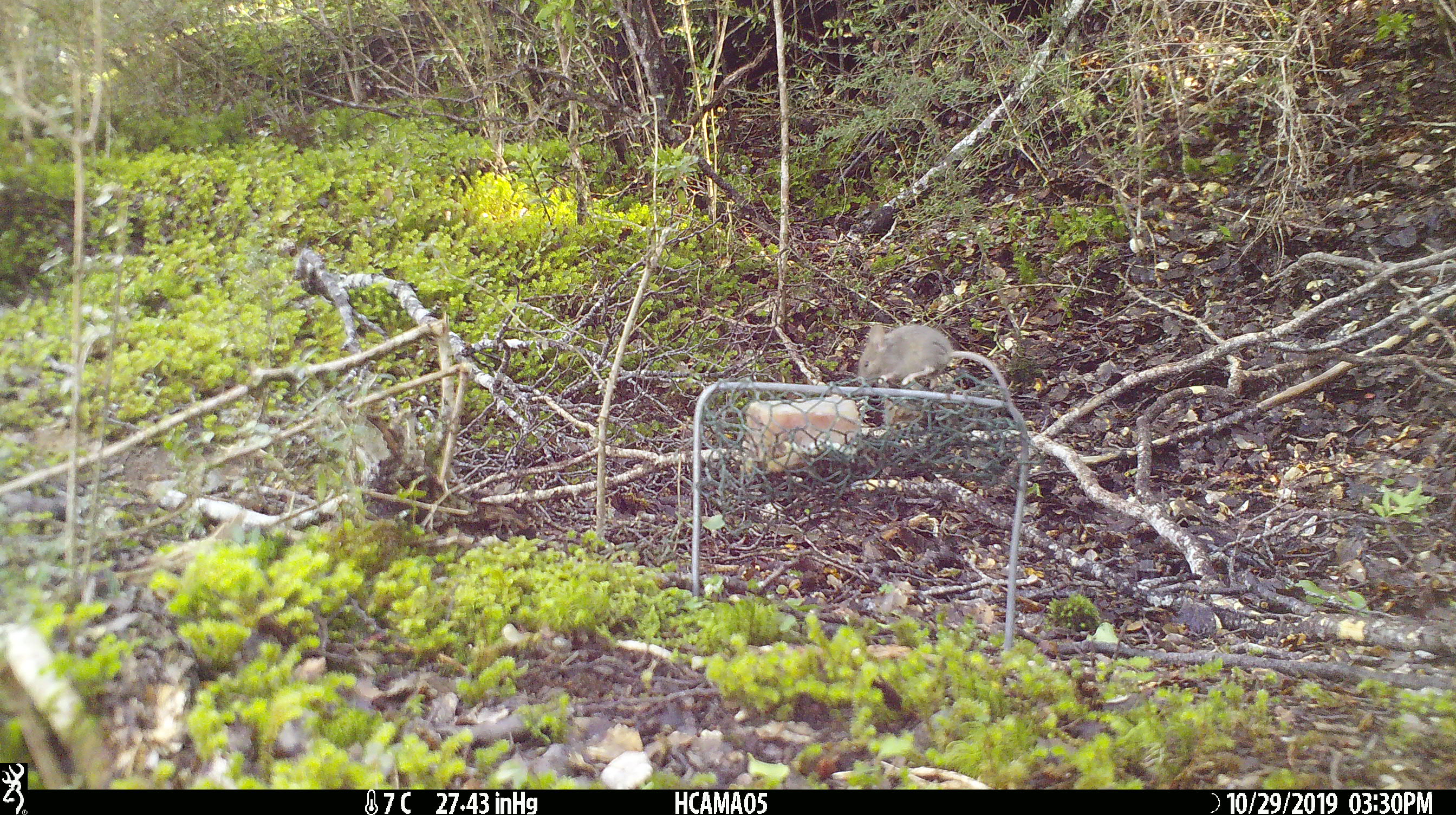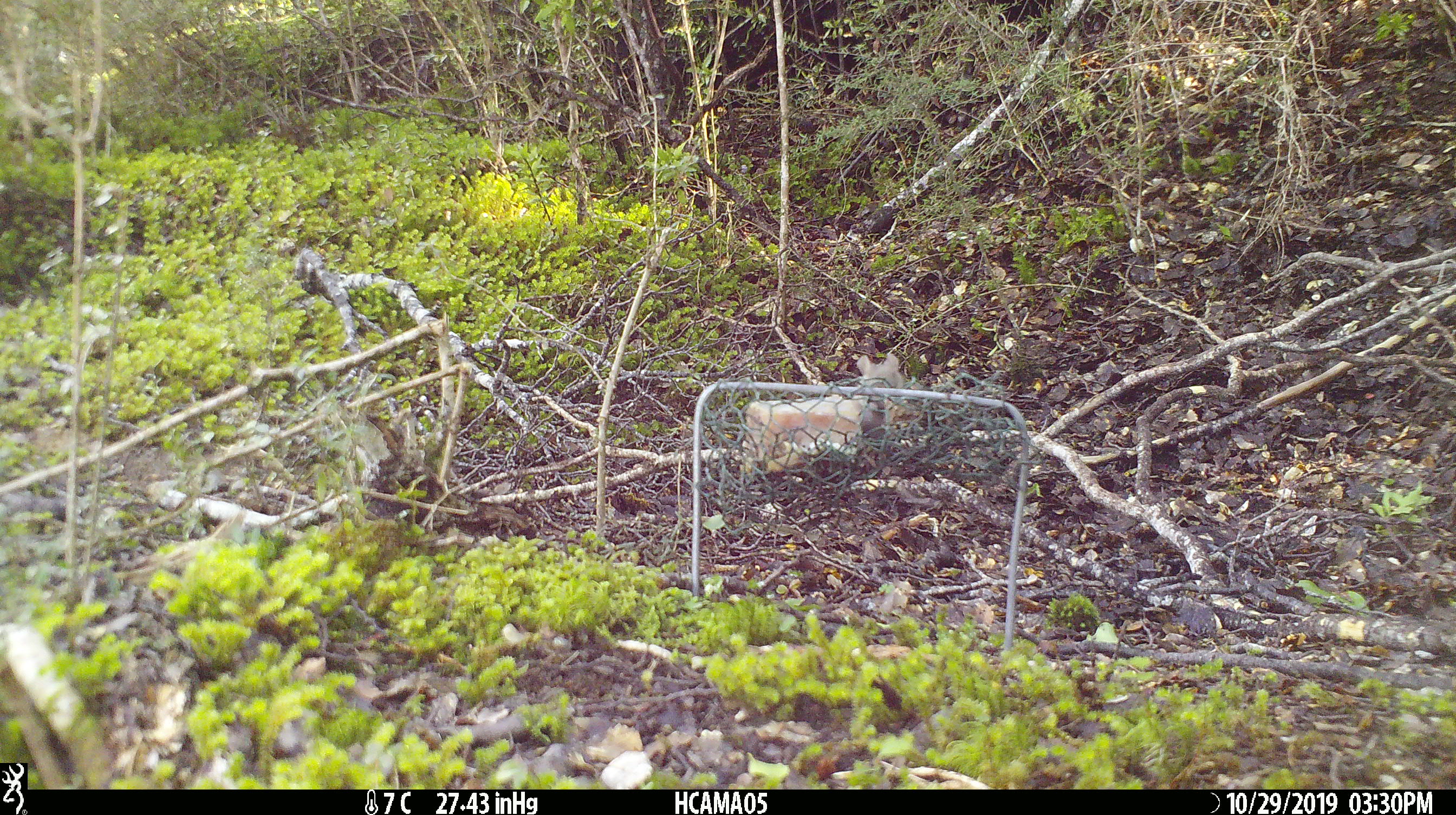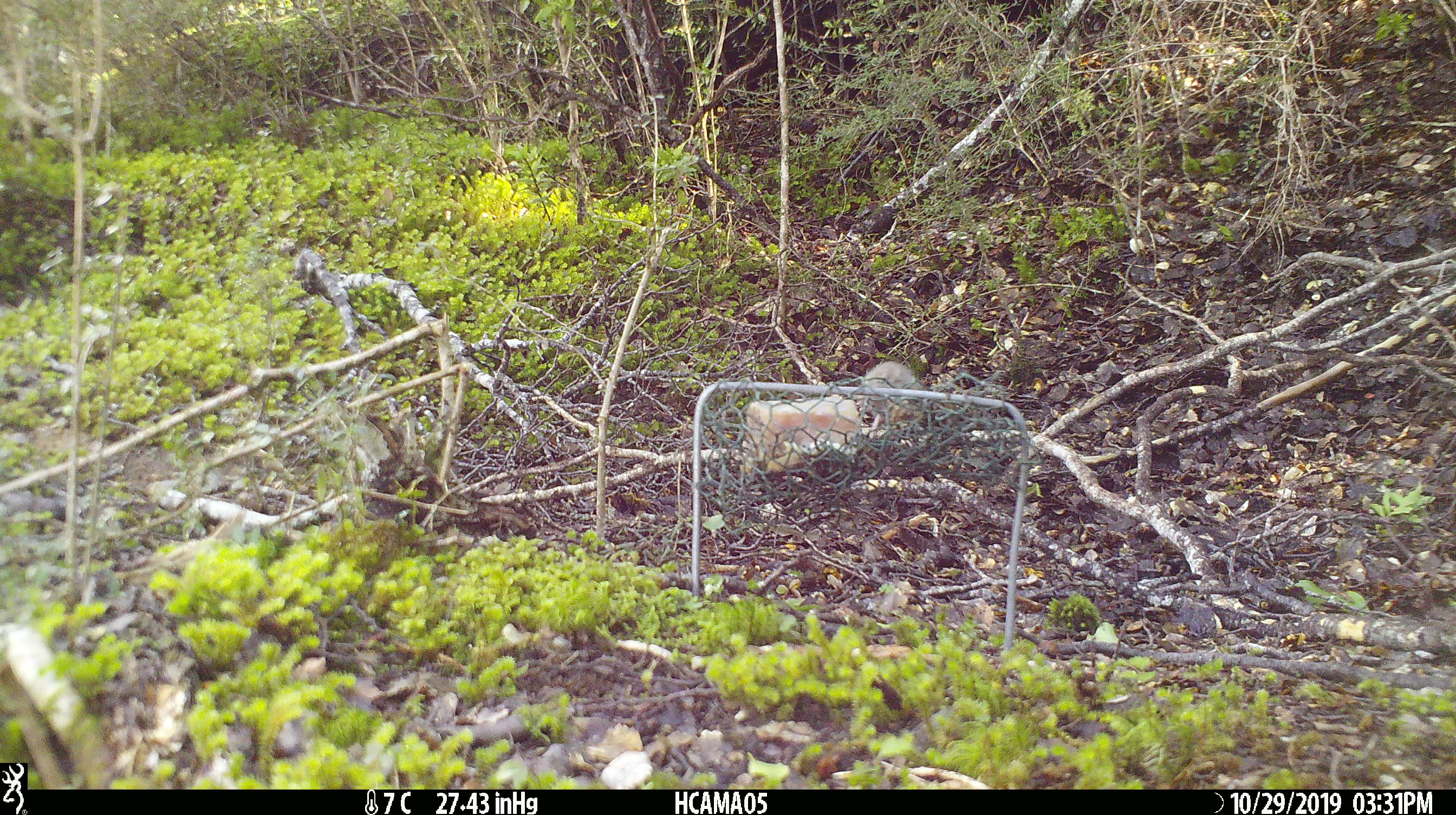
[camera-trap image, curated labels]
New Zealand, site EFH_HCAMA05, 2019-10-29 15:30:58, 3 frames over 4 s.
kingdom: Animalia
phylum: Chordata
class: Mammalia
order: Rodentia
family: Muridae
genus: Mus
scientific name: Mus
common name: mouse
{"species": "mouse (Mus)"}